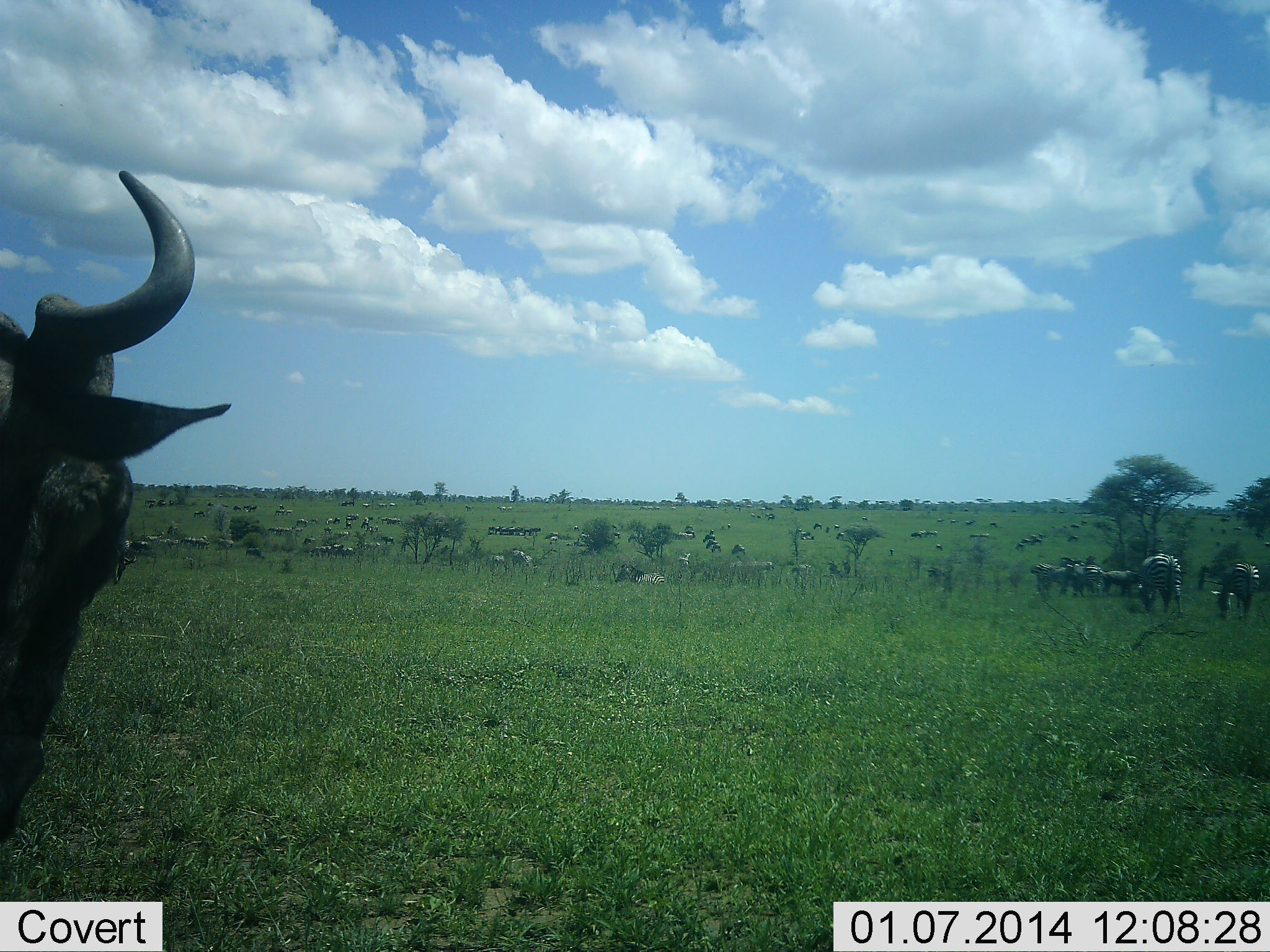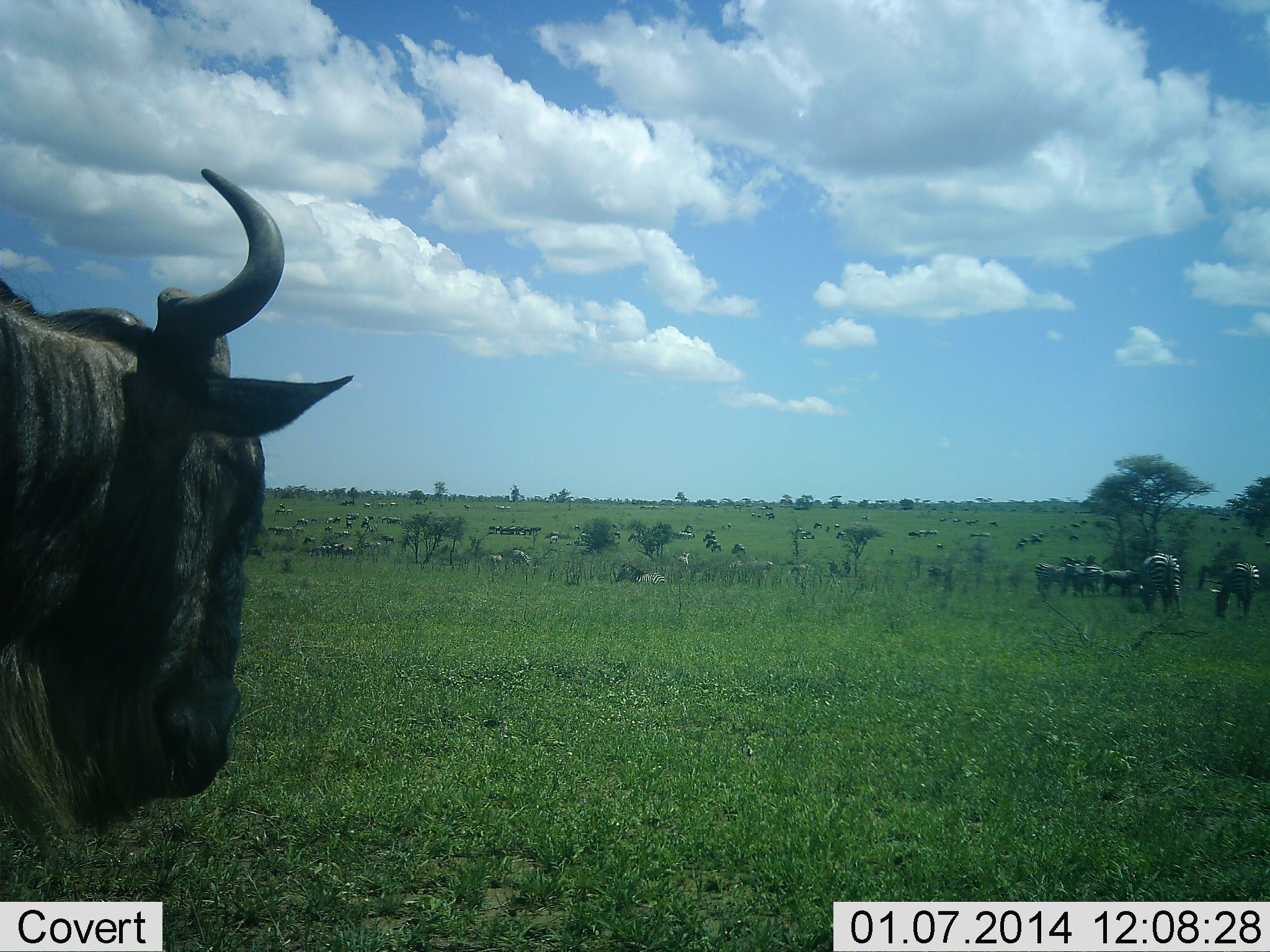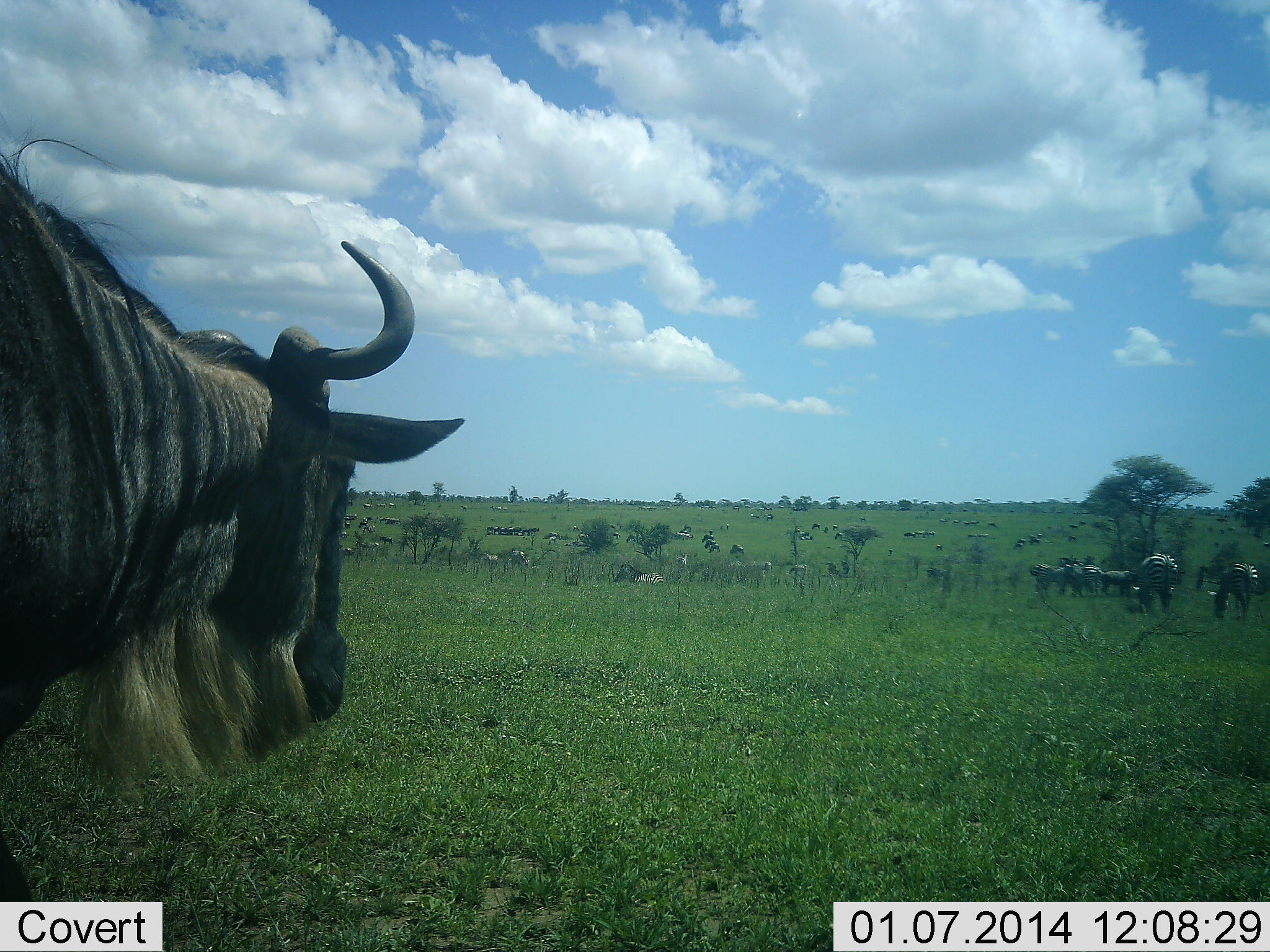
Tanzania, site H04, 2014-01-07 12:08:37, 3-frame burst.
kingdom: Animalia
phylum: Chordata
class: Mammalia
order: Artiodactyla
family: Bovidae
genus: Connochaetes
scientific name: Connochaetes taurinus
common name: blue wildebeest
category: wildebeest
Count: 7.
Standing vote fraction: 73%.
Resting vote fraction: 13%.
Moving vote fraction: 60%.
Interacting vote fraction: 0%.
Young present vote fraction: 0%.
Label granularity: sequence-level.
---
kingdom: Animalia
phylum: Chordata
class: Mammalia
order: Perissodactyla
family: Equidae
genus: Equus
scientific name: Equus quagga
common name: plains zebra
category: zebra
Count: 8.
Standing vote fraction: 58%.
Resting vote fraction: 0%.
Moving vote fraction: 25%.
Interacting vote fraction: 0%.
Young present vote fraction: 8%.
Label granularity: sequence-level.